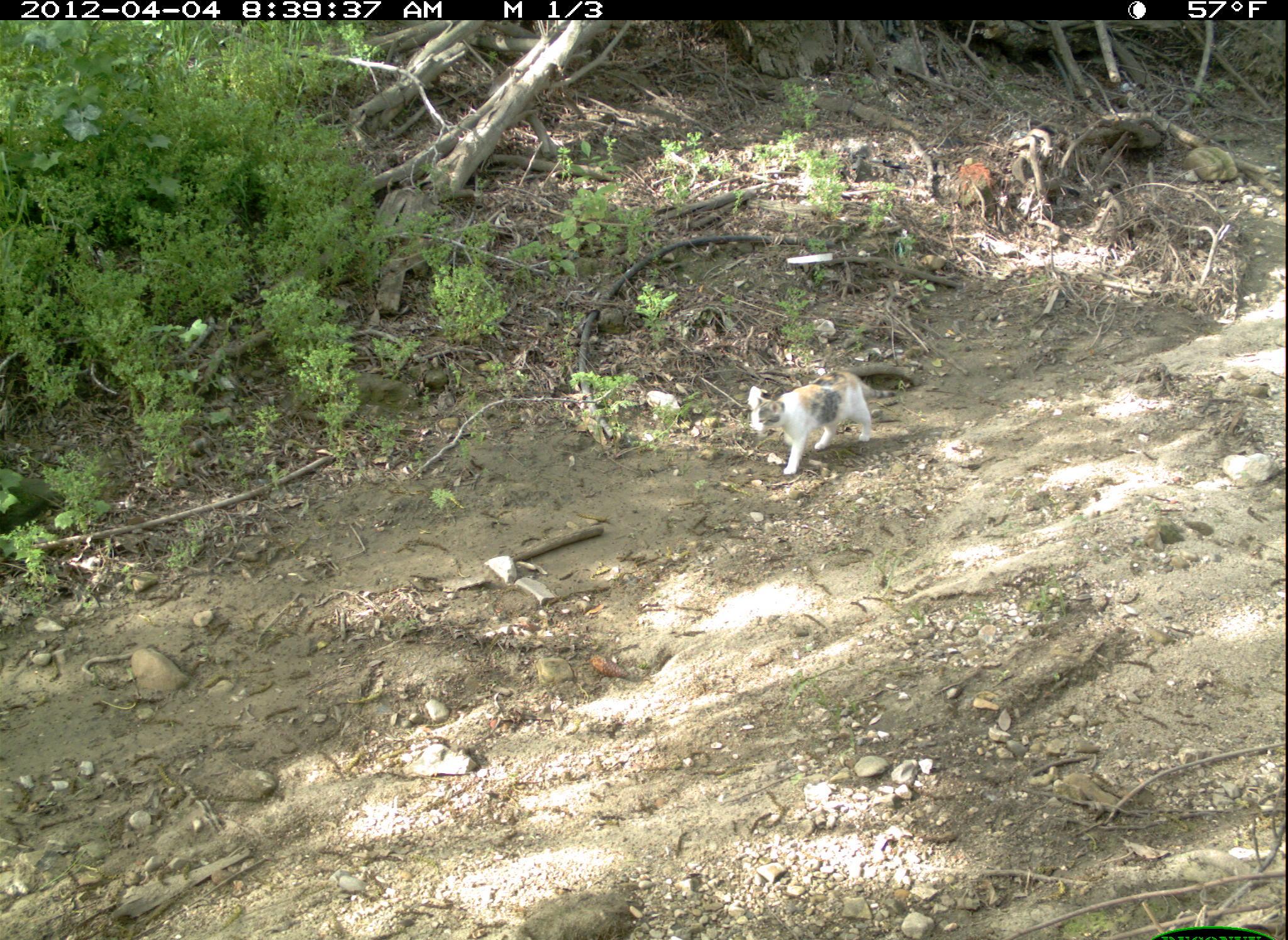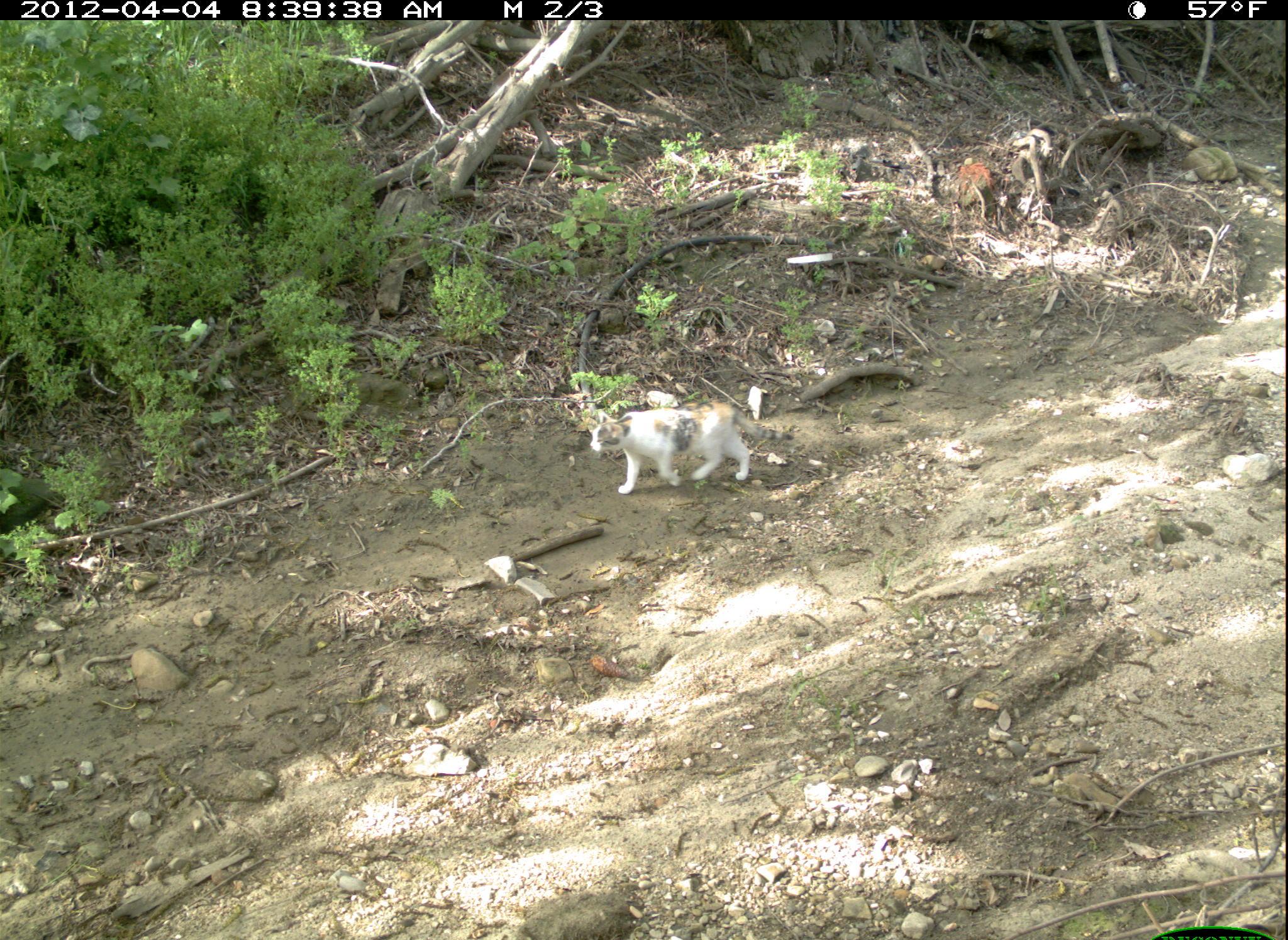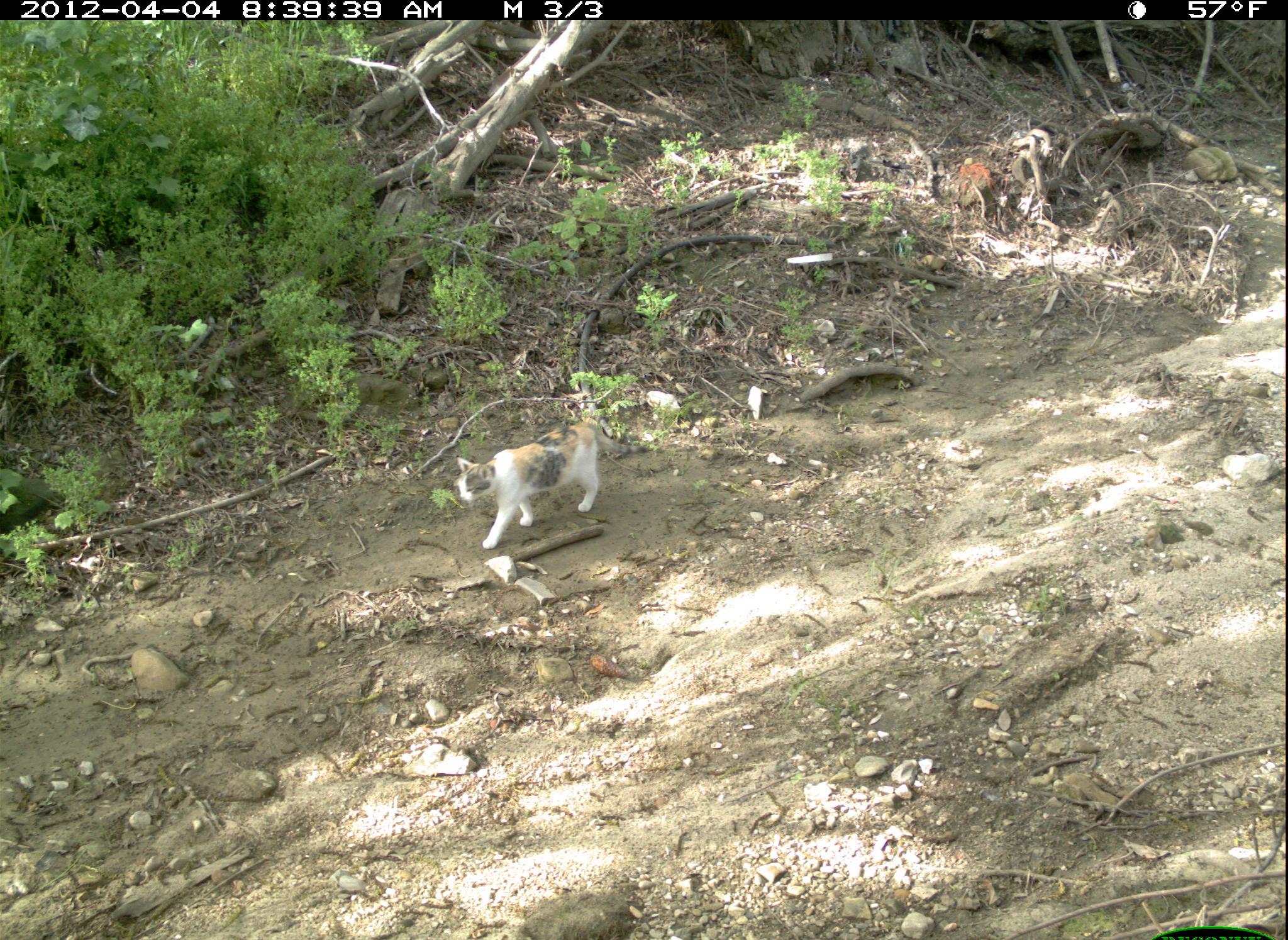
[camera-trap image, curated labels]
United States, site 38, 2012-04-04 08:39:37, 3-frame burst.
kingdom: Animalia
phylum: Chordata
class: Mammalia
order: Carnivora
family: Felidae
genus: Felis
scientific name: Felis catus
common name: cat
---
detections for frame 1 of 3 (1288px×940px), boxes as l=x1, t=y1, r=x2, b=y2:
cat: l=747, t=370, r=896, b=474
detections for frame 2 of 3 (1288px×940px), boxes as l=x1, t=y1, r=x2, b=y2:
cat: l=583, t=380, r=776, b=511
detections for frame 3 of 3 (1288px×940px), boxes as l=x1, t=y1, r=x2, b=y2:
cat: l=454, t=422, r=628, b=551